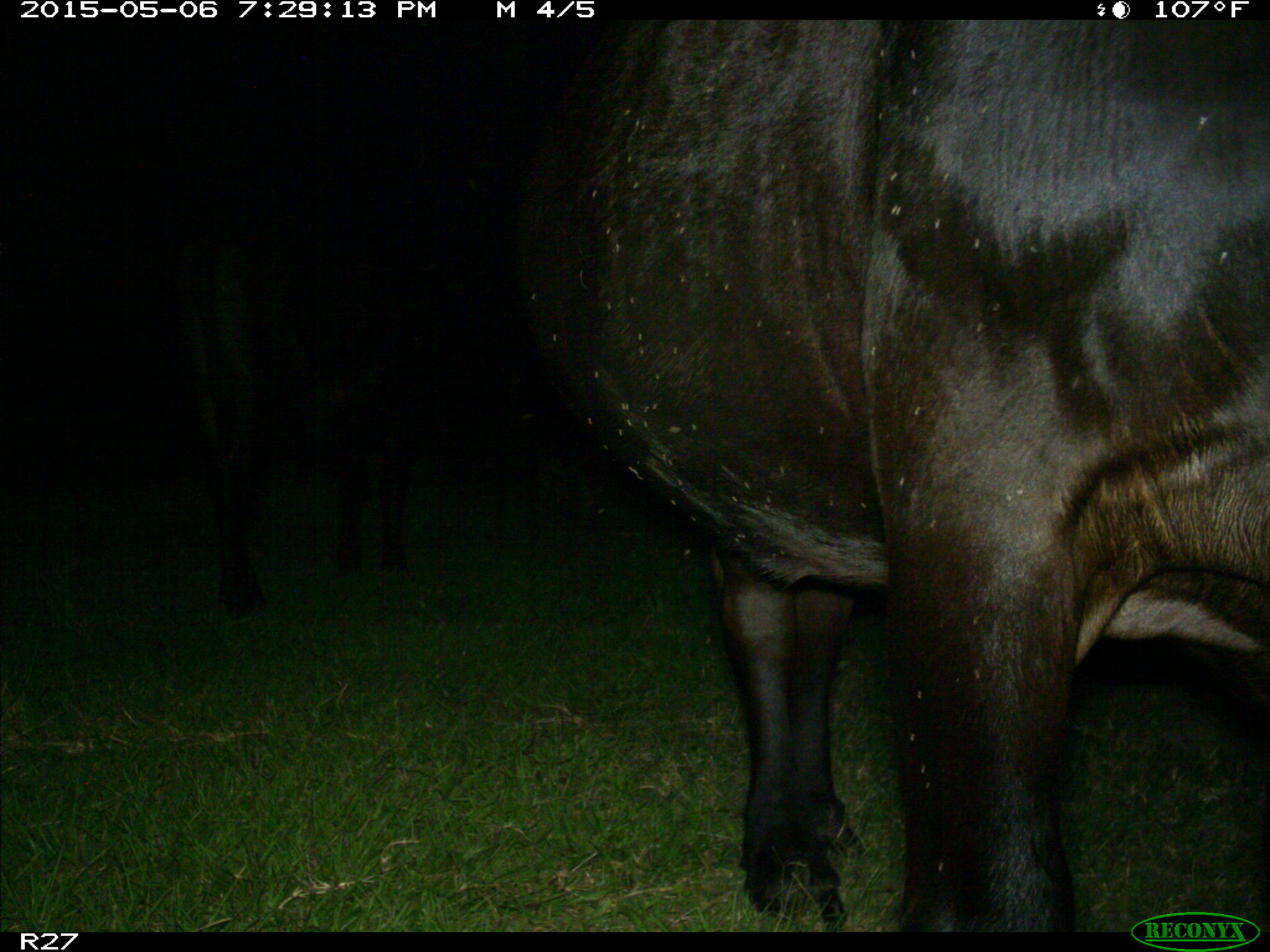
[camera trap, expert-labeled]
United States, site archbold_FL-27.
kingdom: Animalia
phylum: Chordata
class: Mammalia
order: Artiodactyla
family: Bovidae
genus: Bos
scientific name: Bos taurus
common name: domestic cow